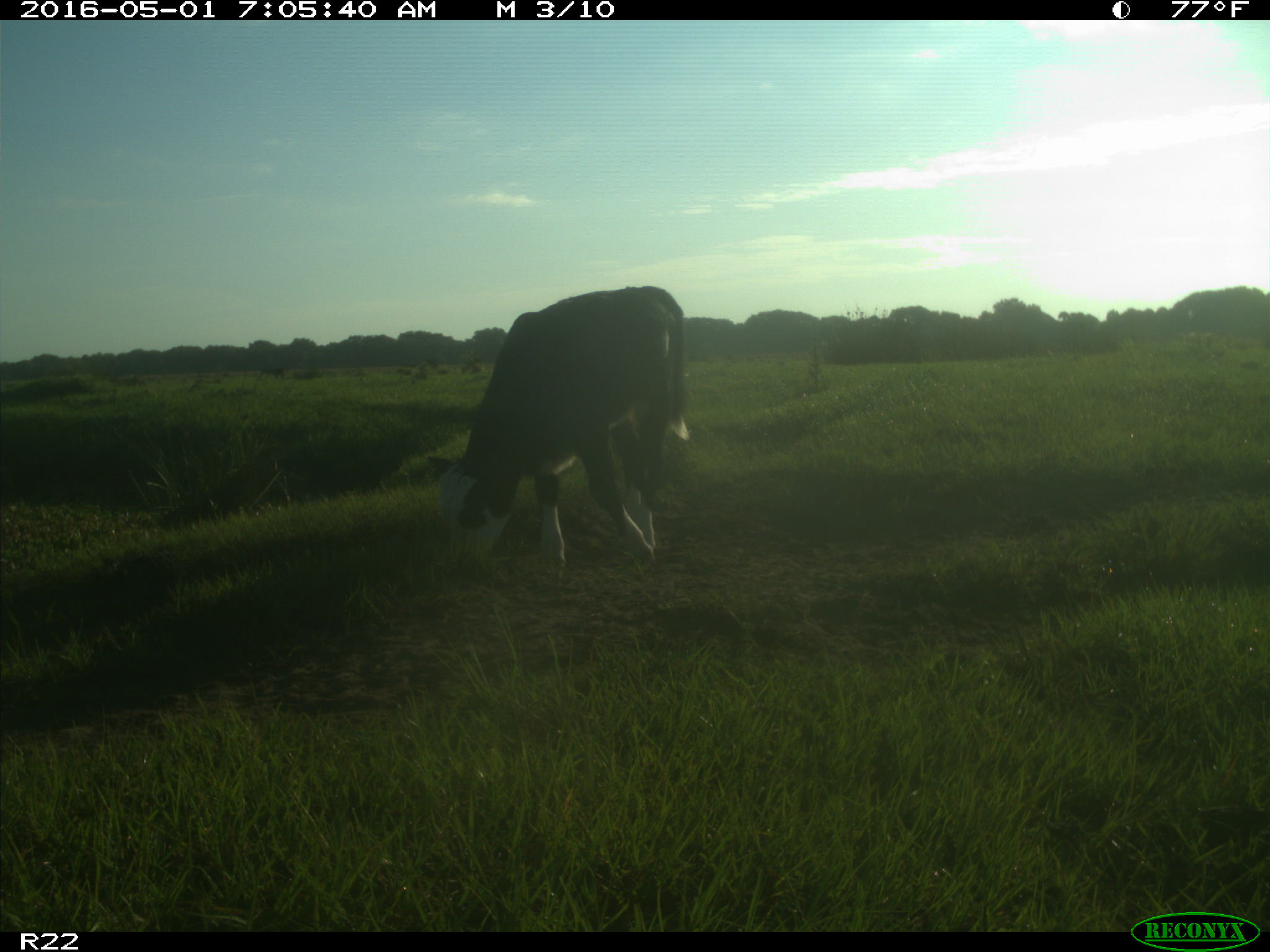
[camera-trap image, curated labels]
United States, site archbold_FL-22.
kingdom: Animalia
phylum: Chordata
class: Mammalia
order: Artiodactyla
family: Bovidae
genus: Bos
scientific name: Bos taurus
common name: domestic cow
Bos taurus (domestic cow).